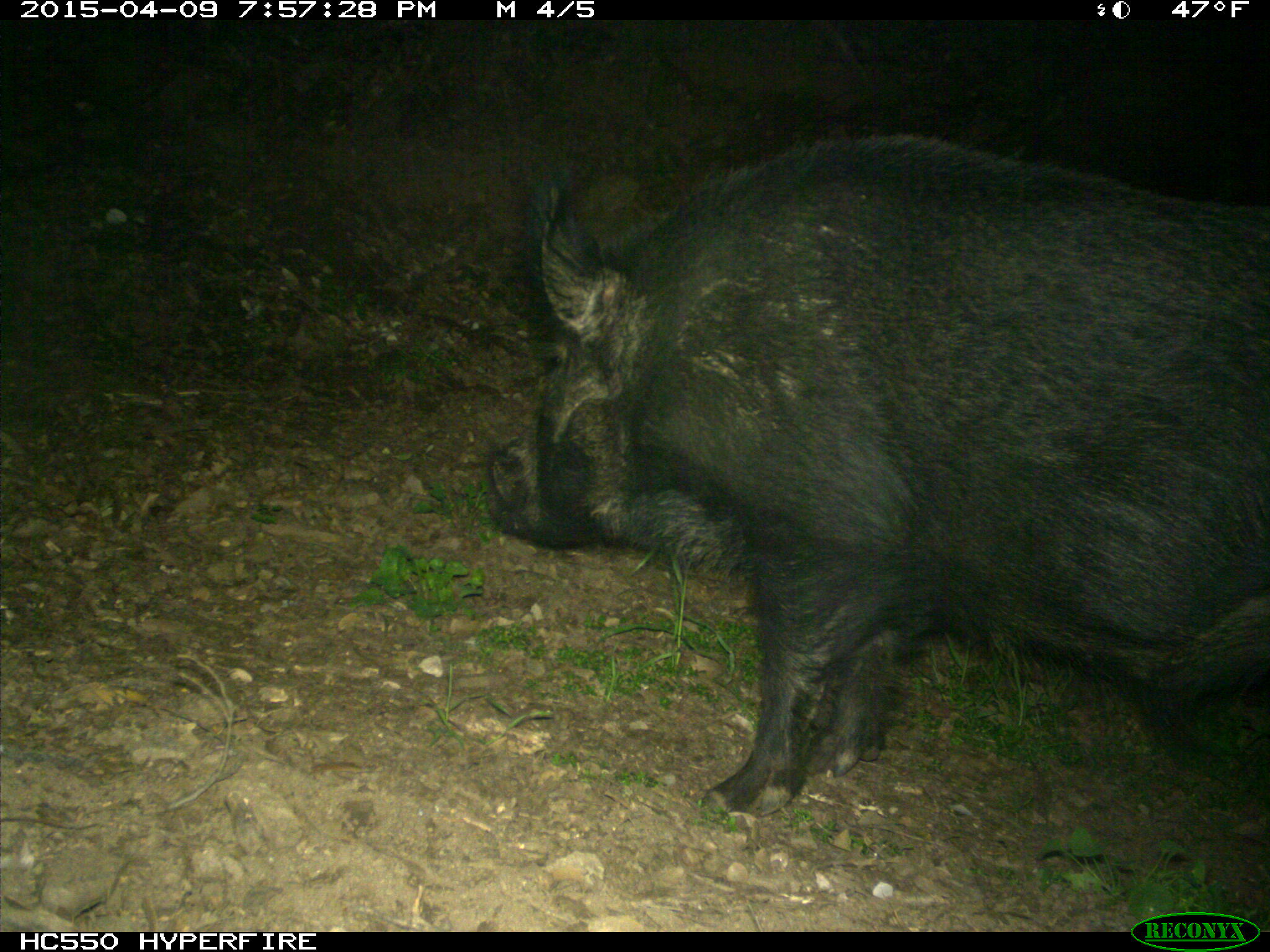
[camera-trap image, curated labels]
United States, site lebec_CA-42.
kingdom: Animalia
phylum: Chordata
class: Mammalia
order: Artiodactyla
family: Suidae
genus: Sus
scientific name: Sus scrofa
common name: wild boar